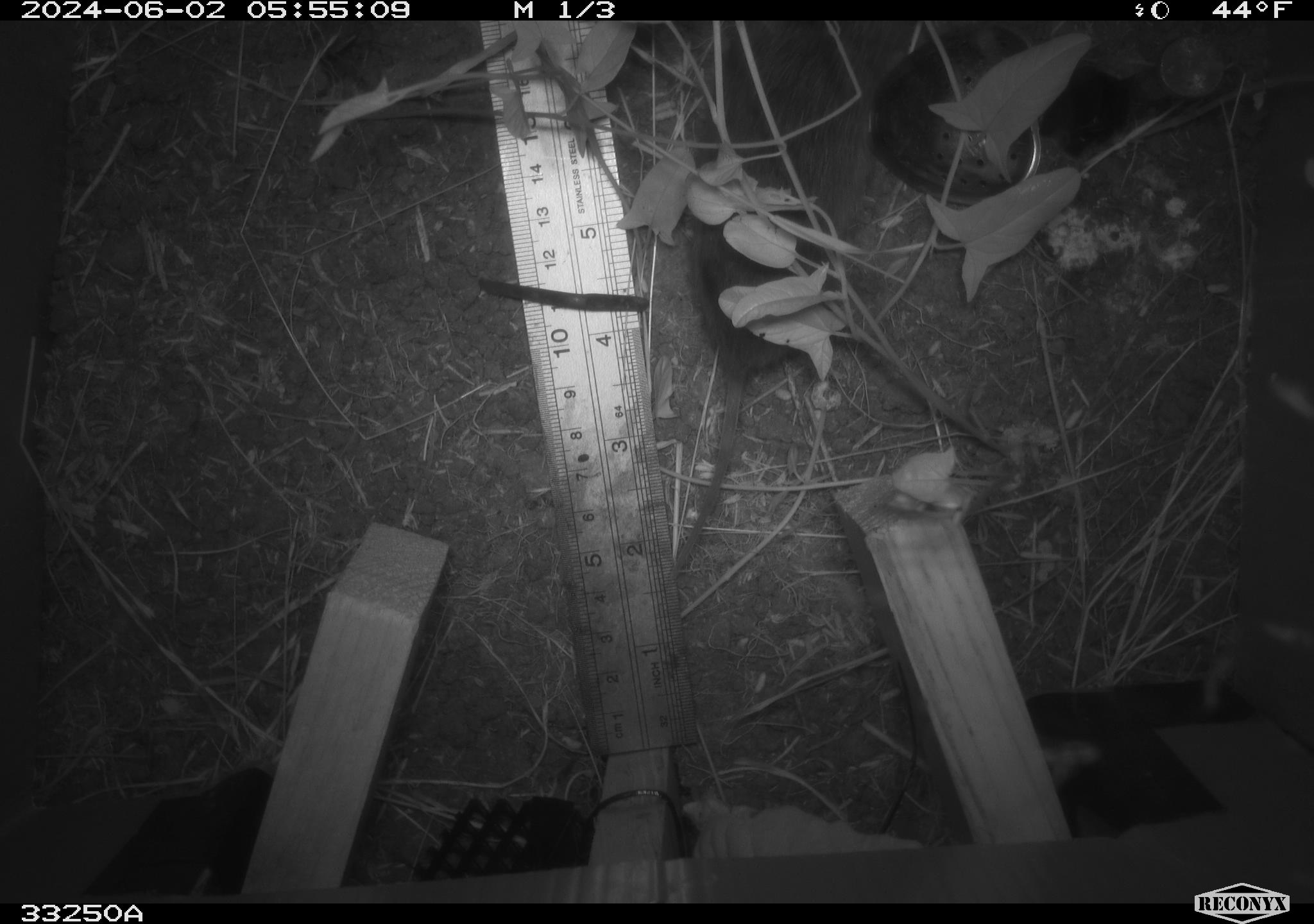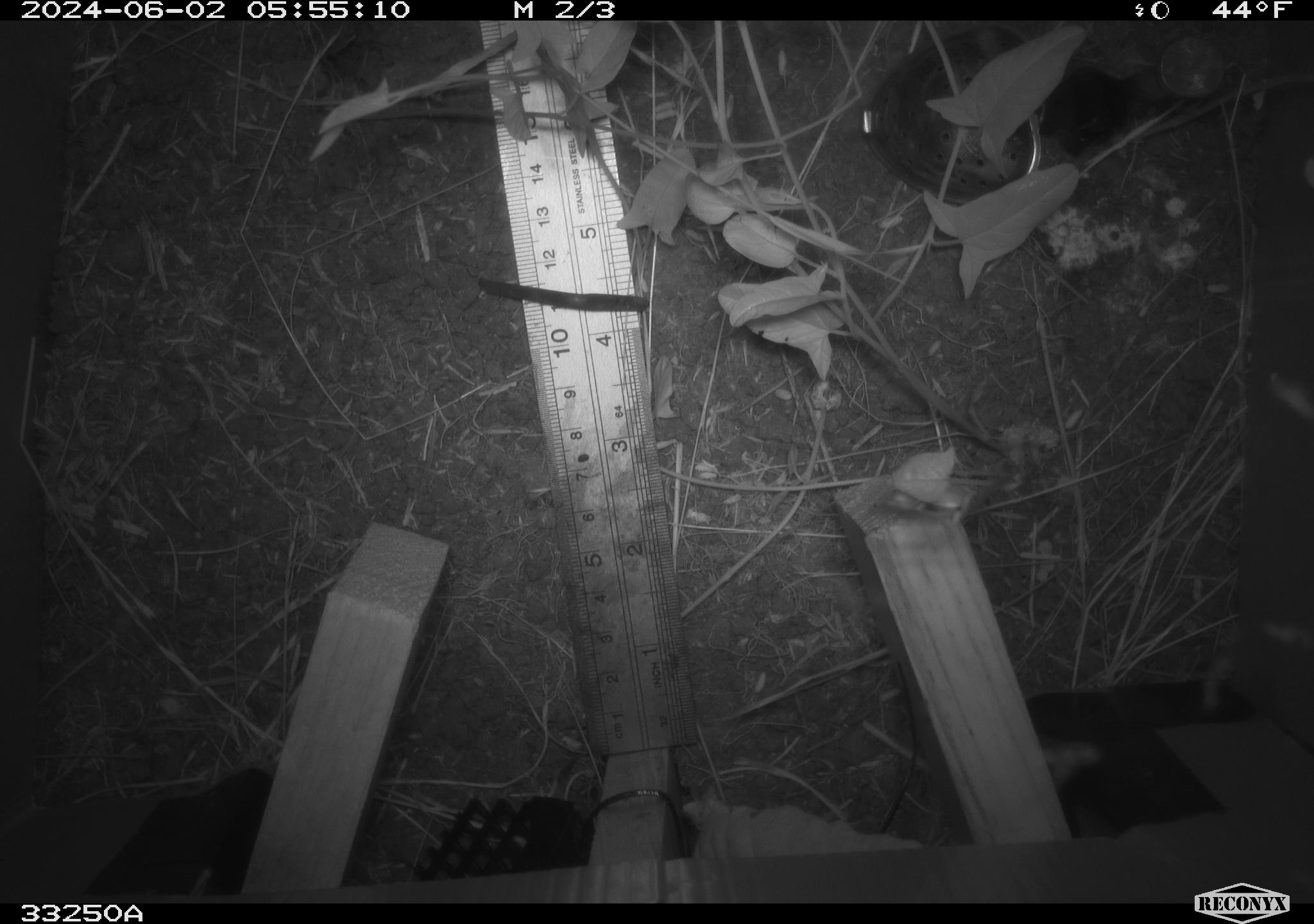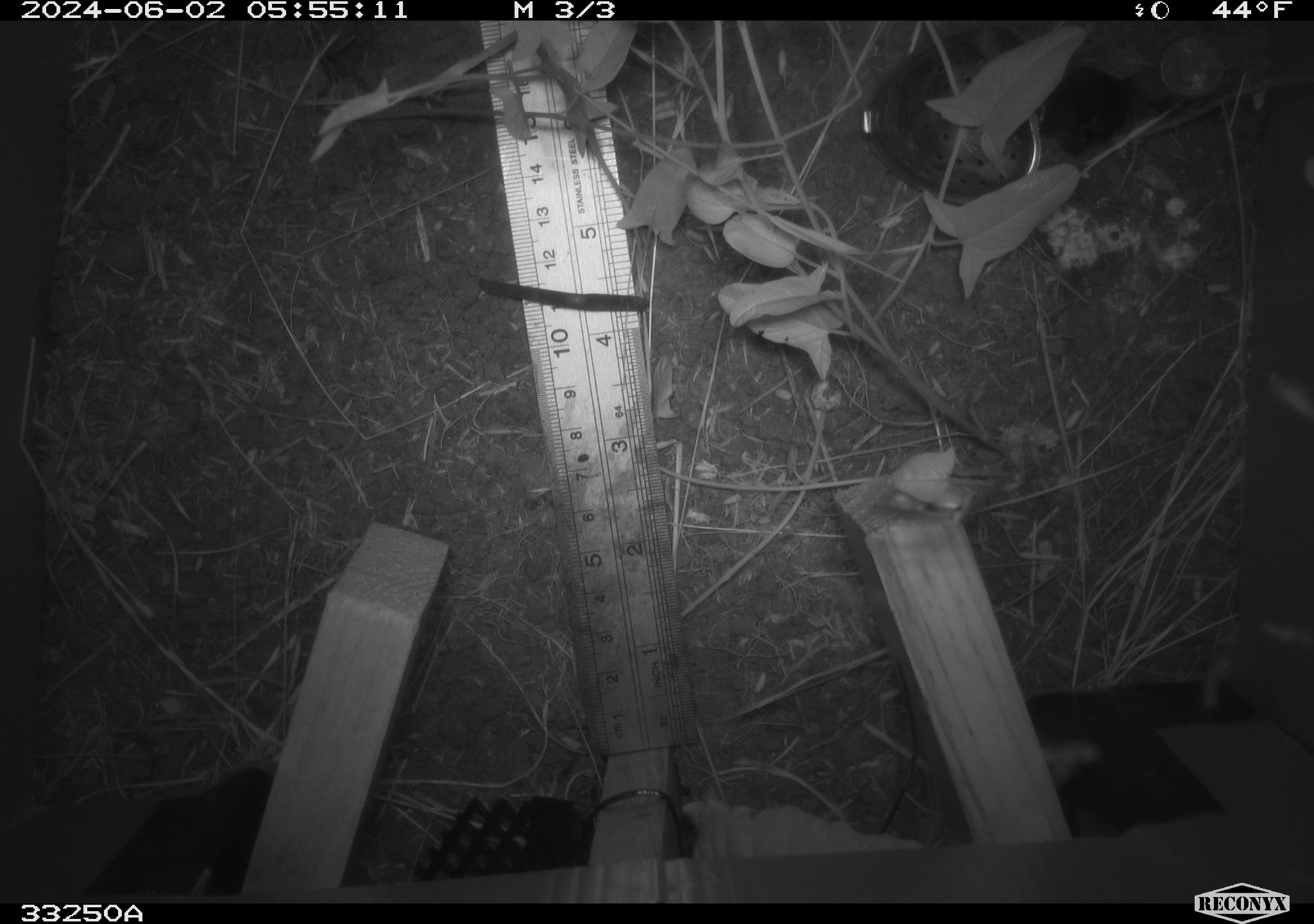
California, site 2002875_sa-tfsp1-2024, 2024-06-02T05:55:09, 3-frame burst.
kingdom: Animalia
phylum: Chordata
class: Mammalia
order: Rodentia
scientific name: Rodentia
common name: rodent